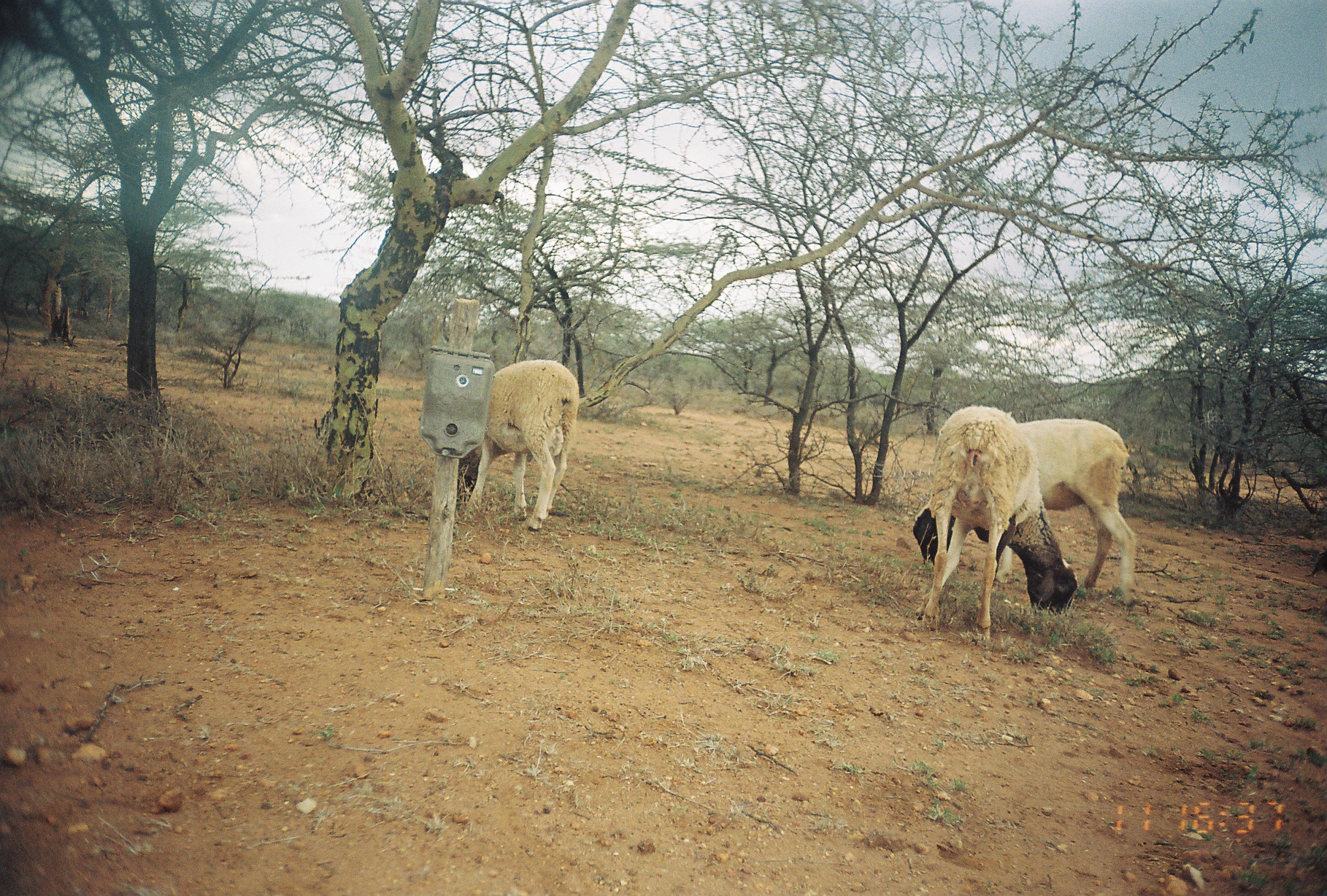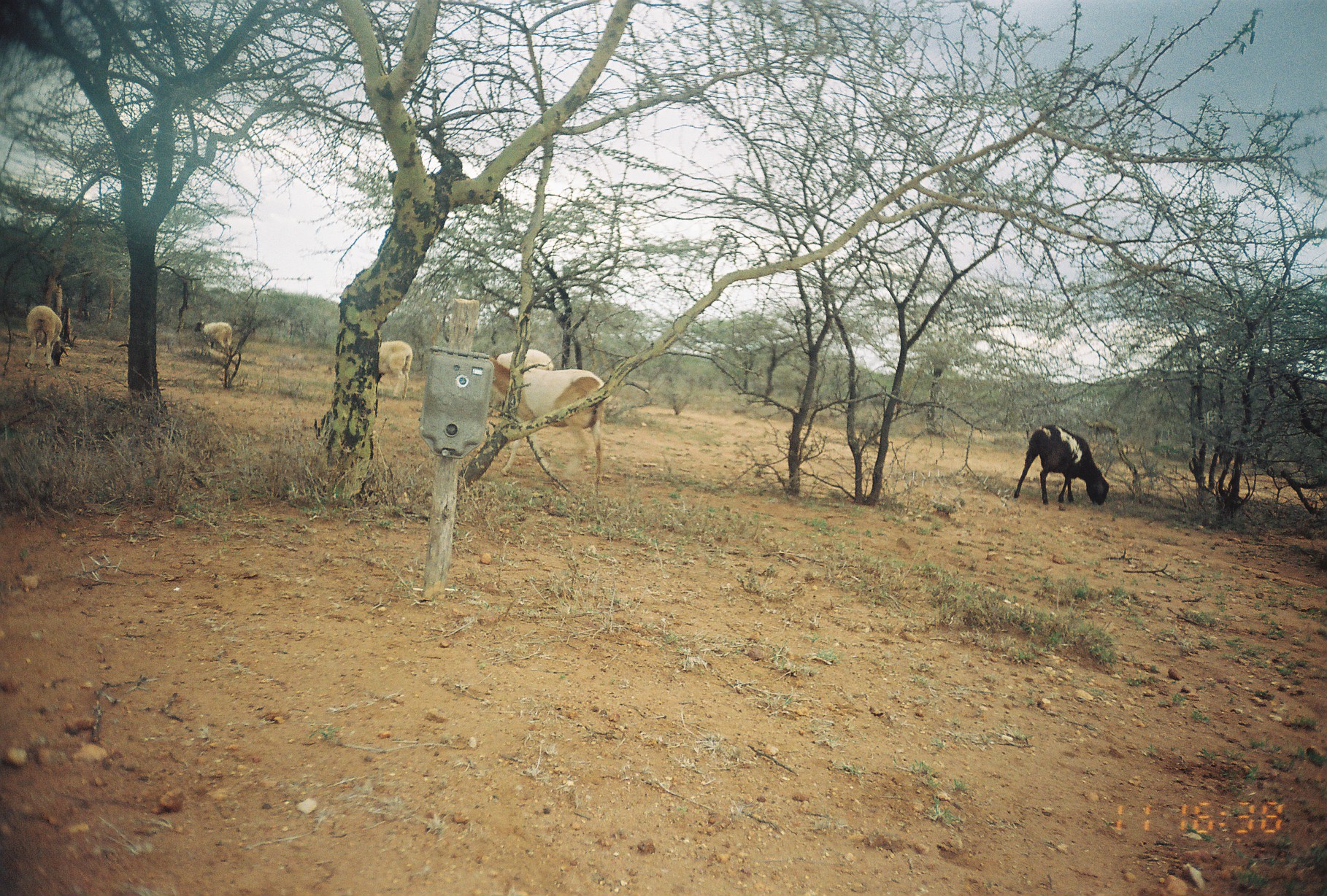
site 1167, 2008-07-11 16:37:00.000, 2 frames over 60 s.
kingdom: Animalia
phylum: Chordata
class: Mammalia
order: Artiodactyla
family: Bovidae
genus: Ovis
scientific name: Ovis aries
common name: domestic sheep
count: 3